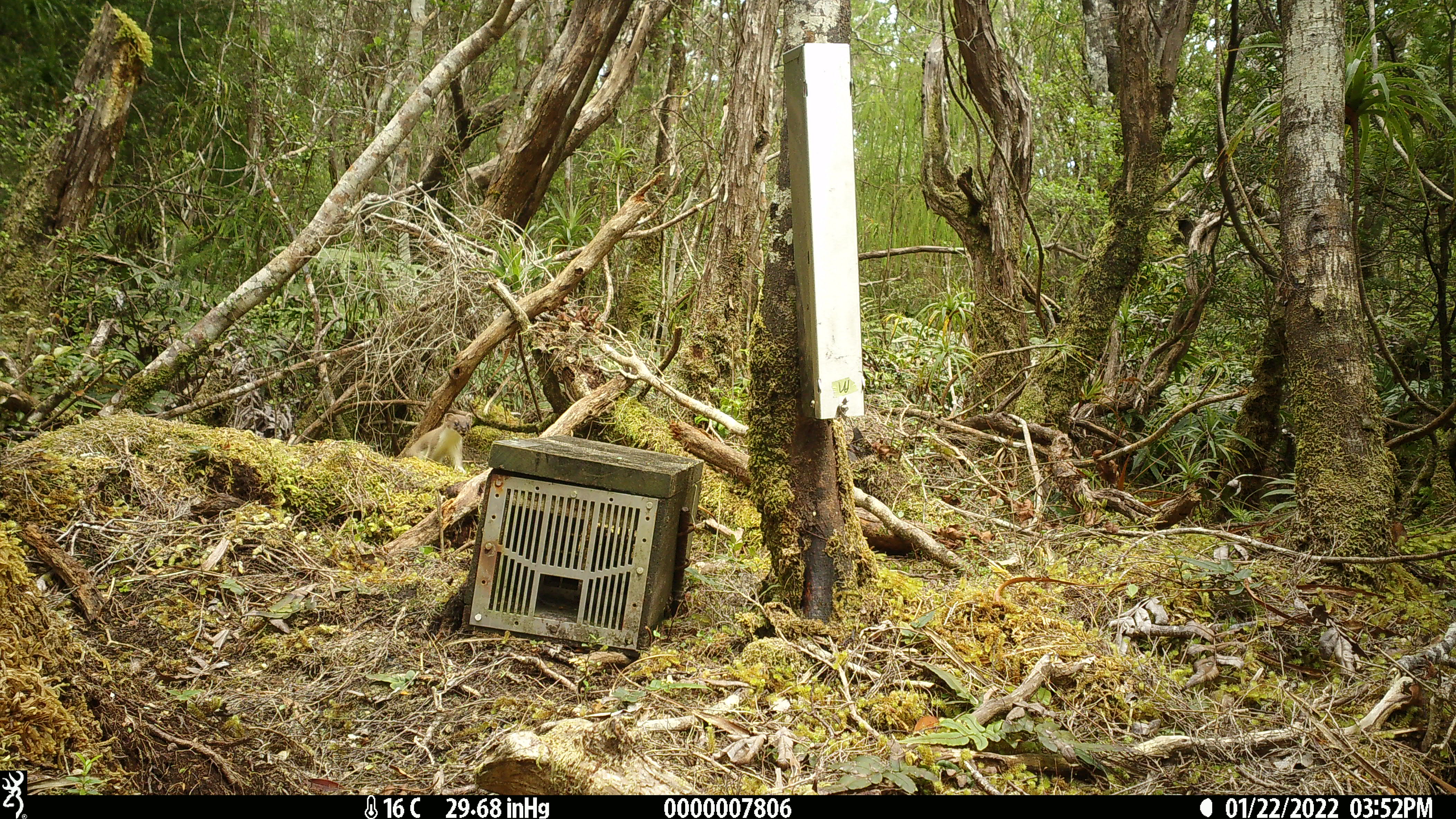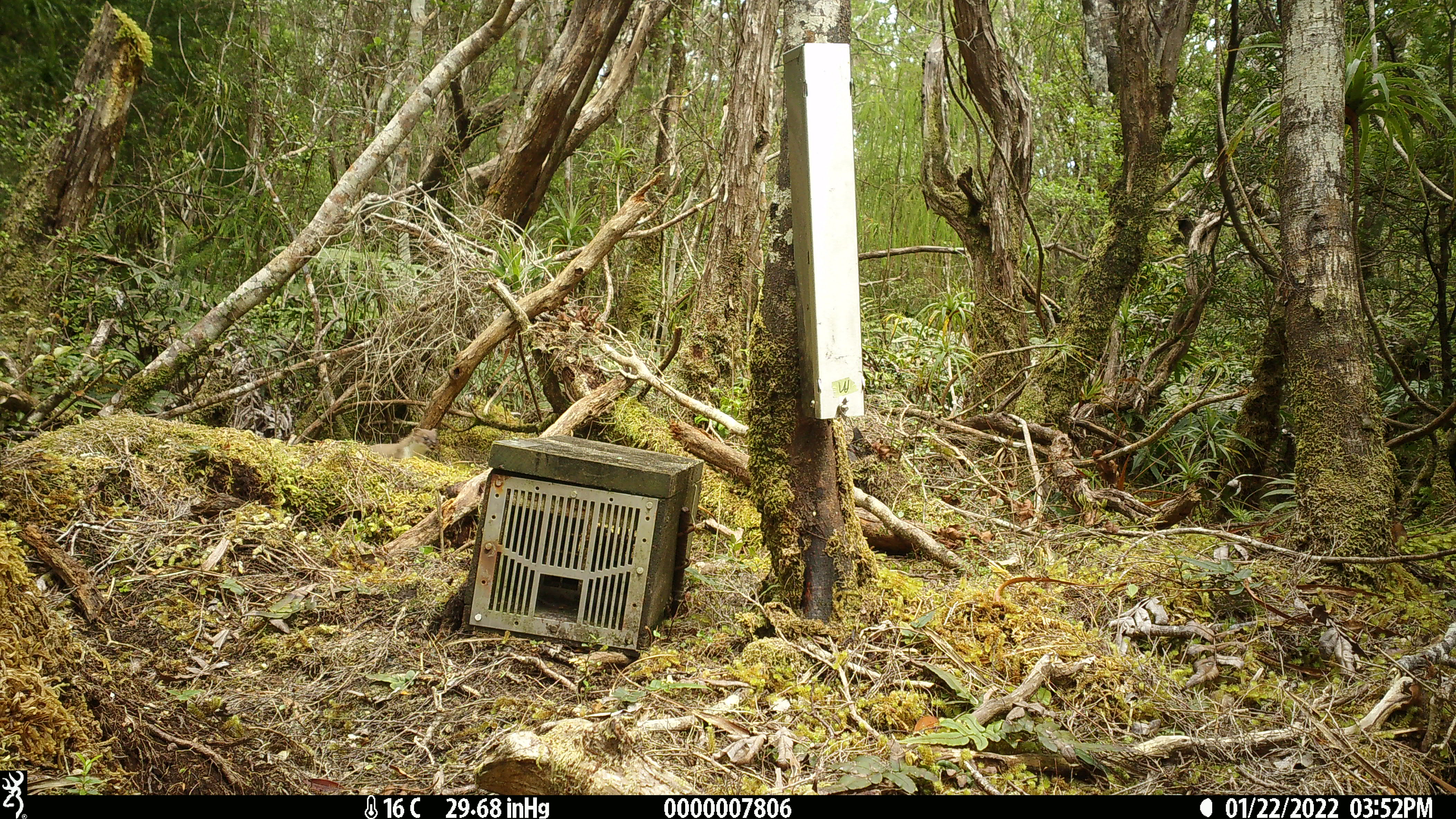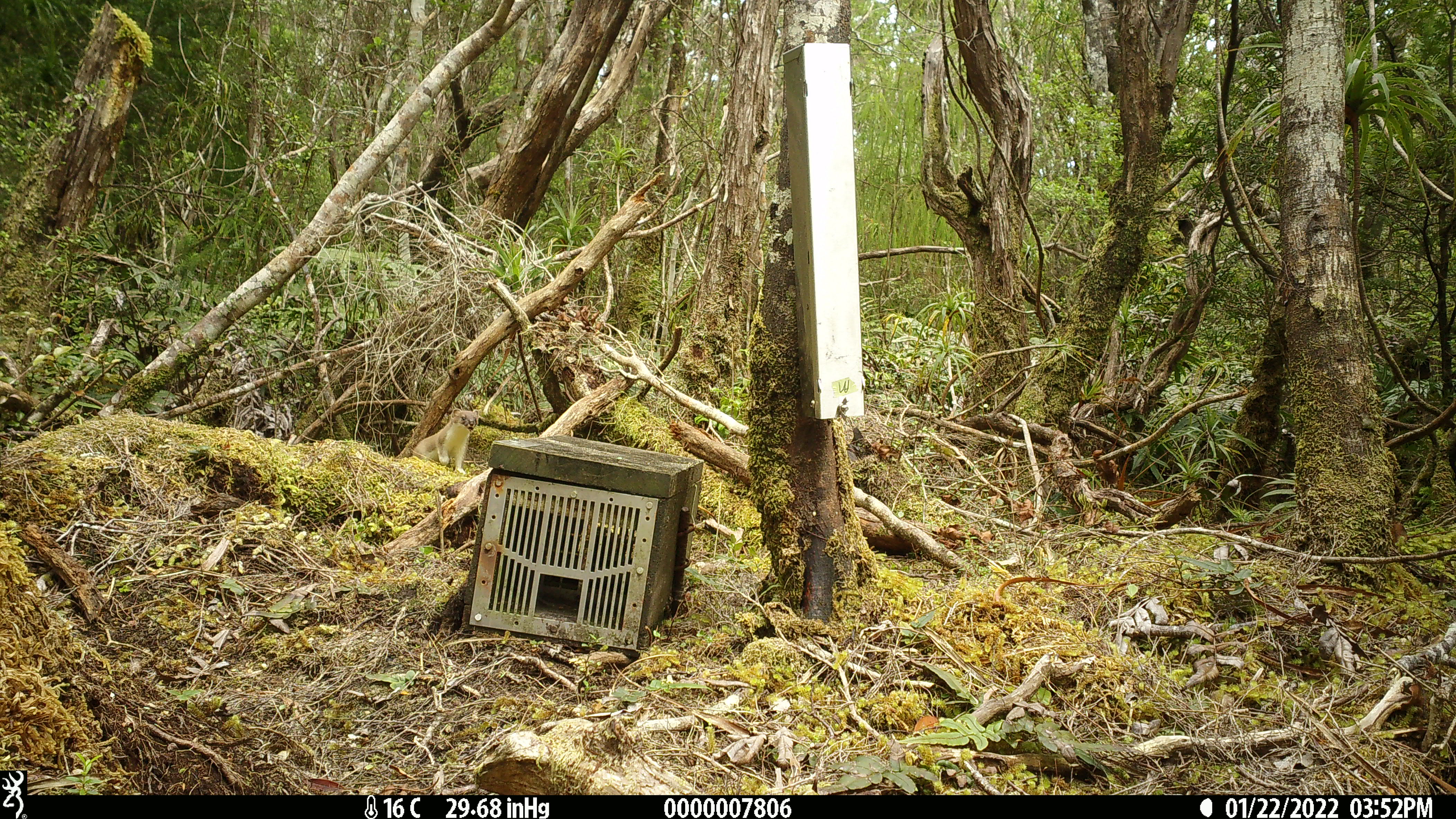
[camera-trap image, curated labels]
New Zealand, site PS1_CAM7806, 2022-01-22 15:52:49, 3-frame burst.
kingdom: Animalia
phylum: Chordata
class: Mammalia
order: Carnivora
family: Mustelidae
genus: Mustela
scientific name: Mustela erminea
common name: stoat